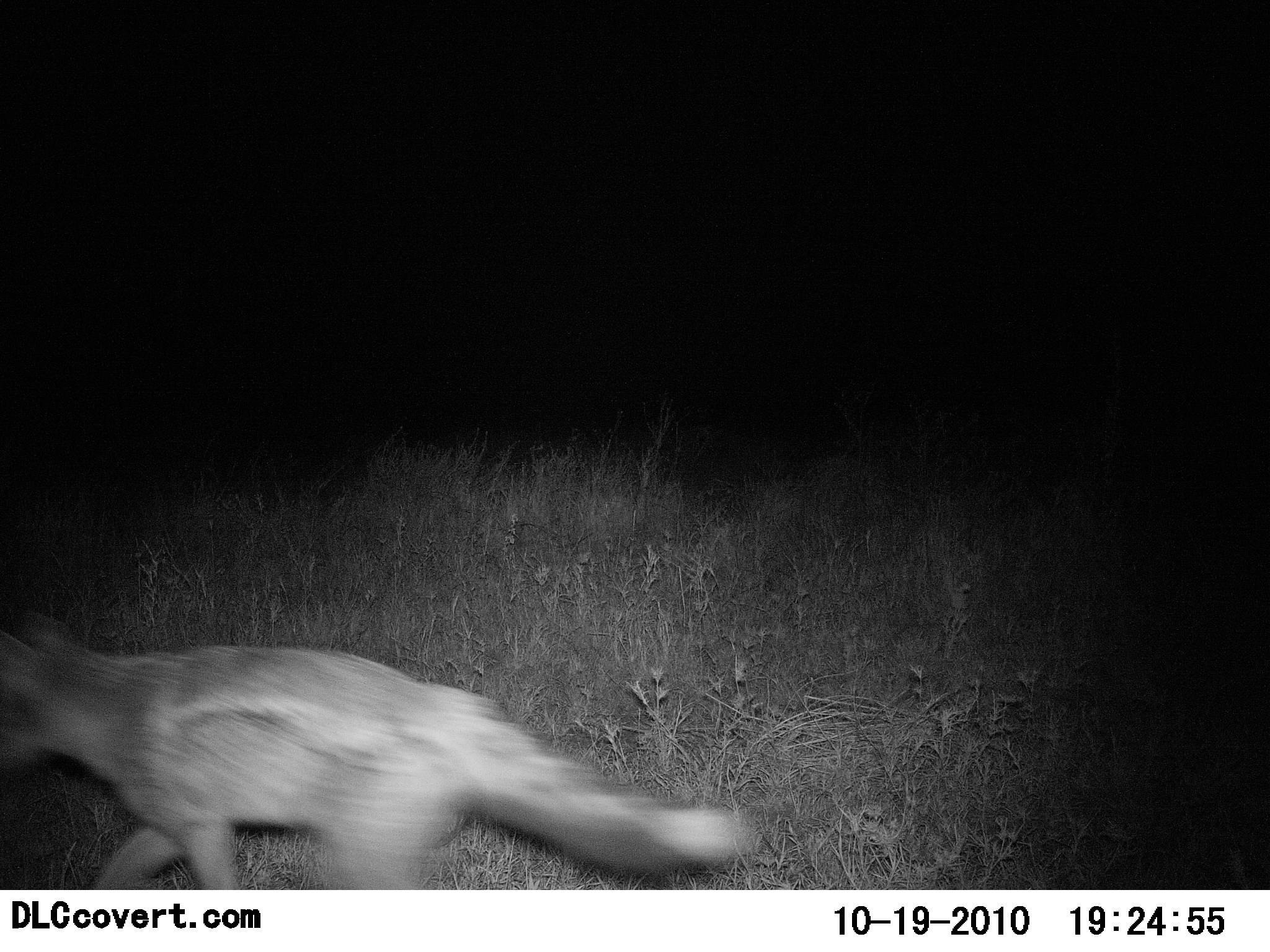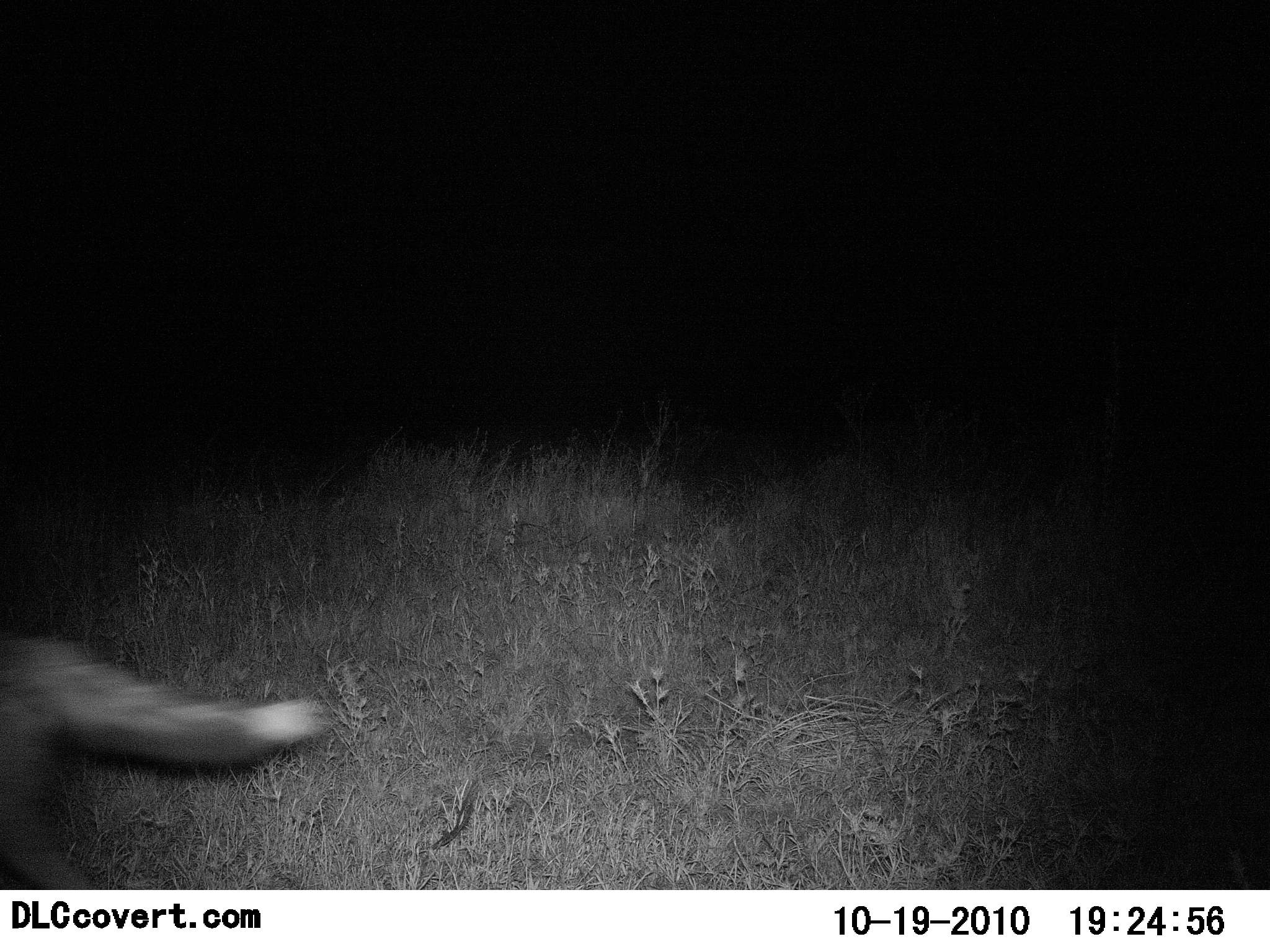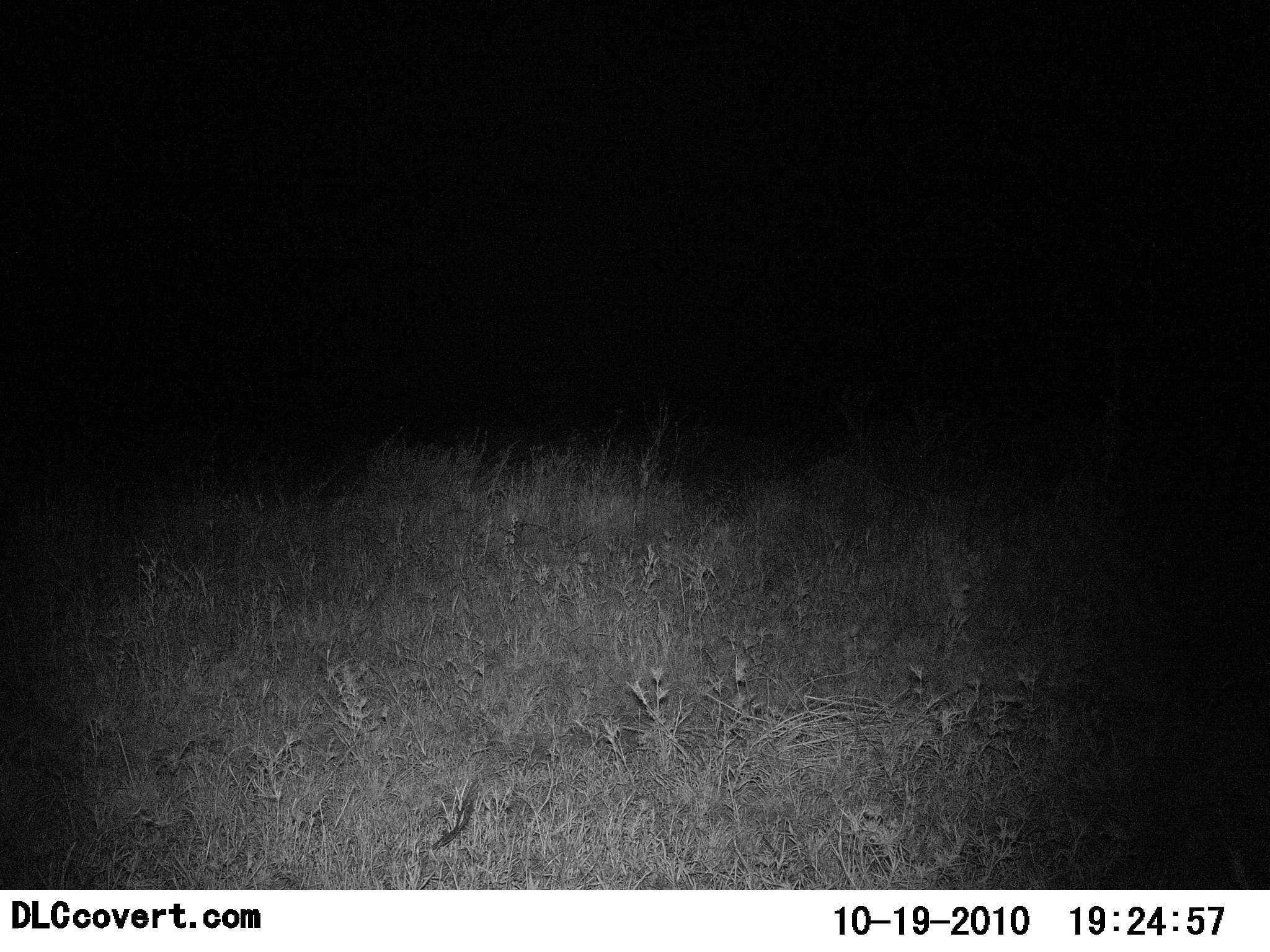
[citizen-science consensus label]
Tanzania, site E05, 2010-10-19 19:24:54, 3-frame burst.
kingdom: Animalia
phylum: Chordata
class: Mammalia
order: Carnivora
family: Canidae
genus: Lupulella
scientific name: Lupulella mesomelas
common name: black-backed jackal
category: jackal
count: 1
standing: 7%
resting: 0%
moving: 100%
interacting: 0%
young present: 0%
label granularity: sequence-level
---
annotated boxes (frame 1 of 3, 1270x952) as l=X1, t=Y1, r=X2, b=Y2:
animal: l=0, t=611, r=758, b=890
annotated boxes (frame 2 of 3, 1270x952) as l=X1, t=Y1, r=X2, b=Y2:
animal: l=0, t=632, r=330, b=890